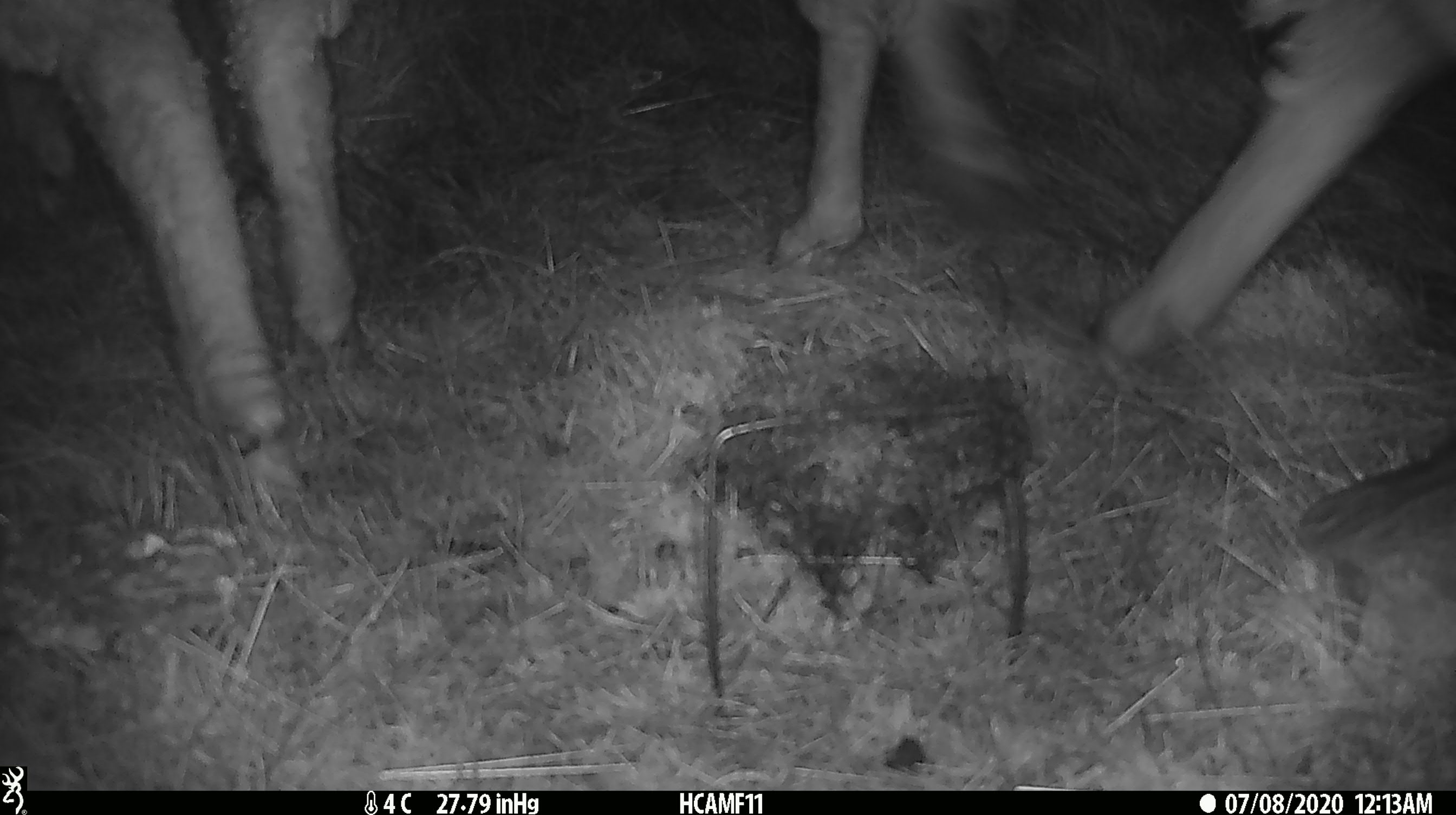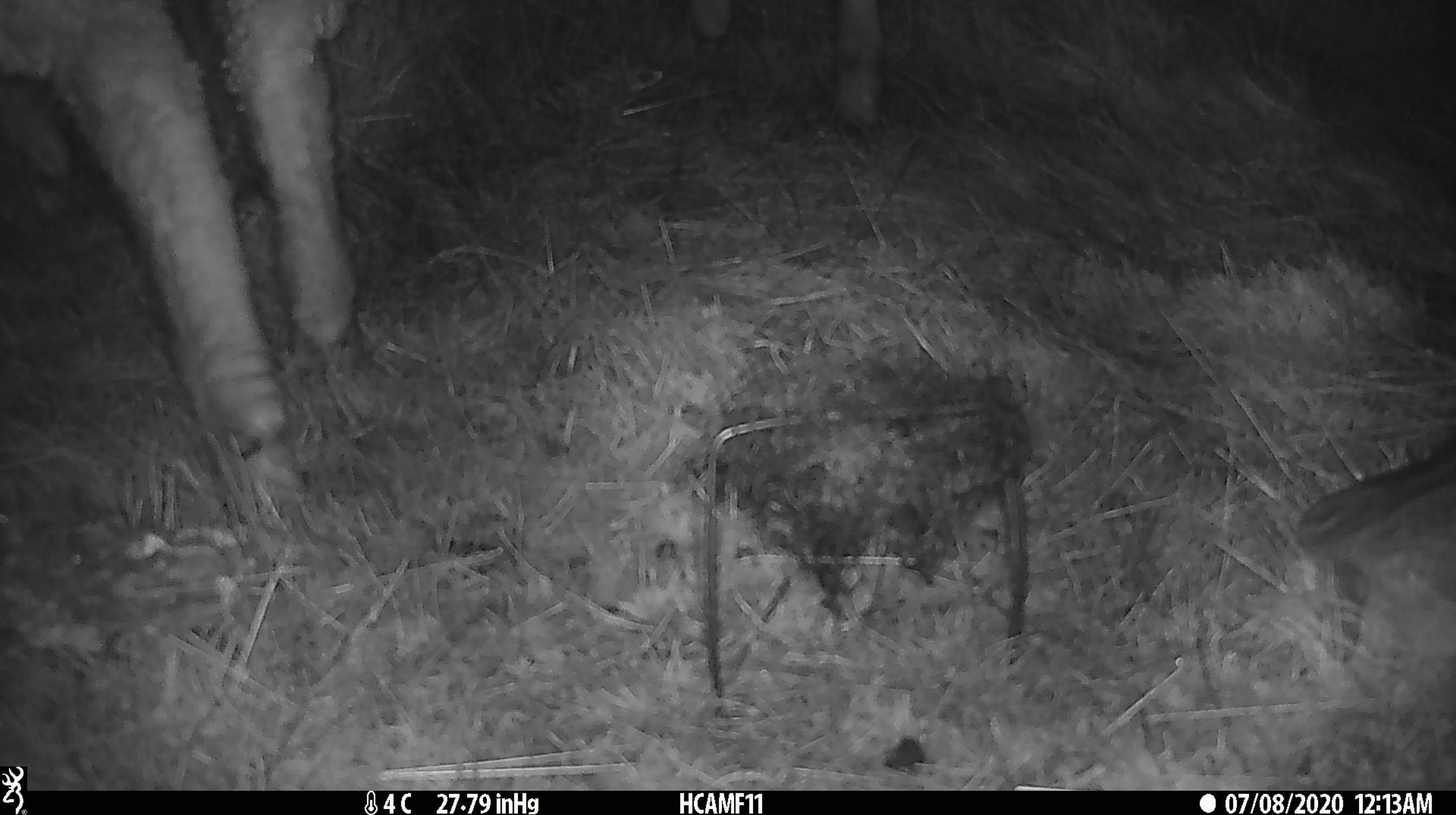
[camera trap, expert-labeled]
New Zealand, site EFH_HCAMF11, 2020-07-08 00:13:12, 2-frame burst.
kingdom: Animalia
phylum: Chordata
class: Mammalia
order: Artiodactyla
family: Bovidae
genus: Ovis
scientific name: Ovis aries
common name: domestic sheep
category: sheep